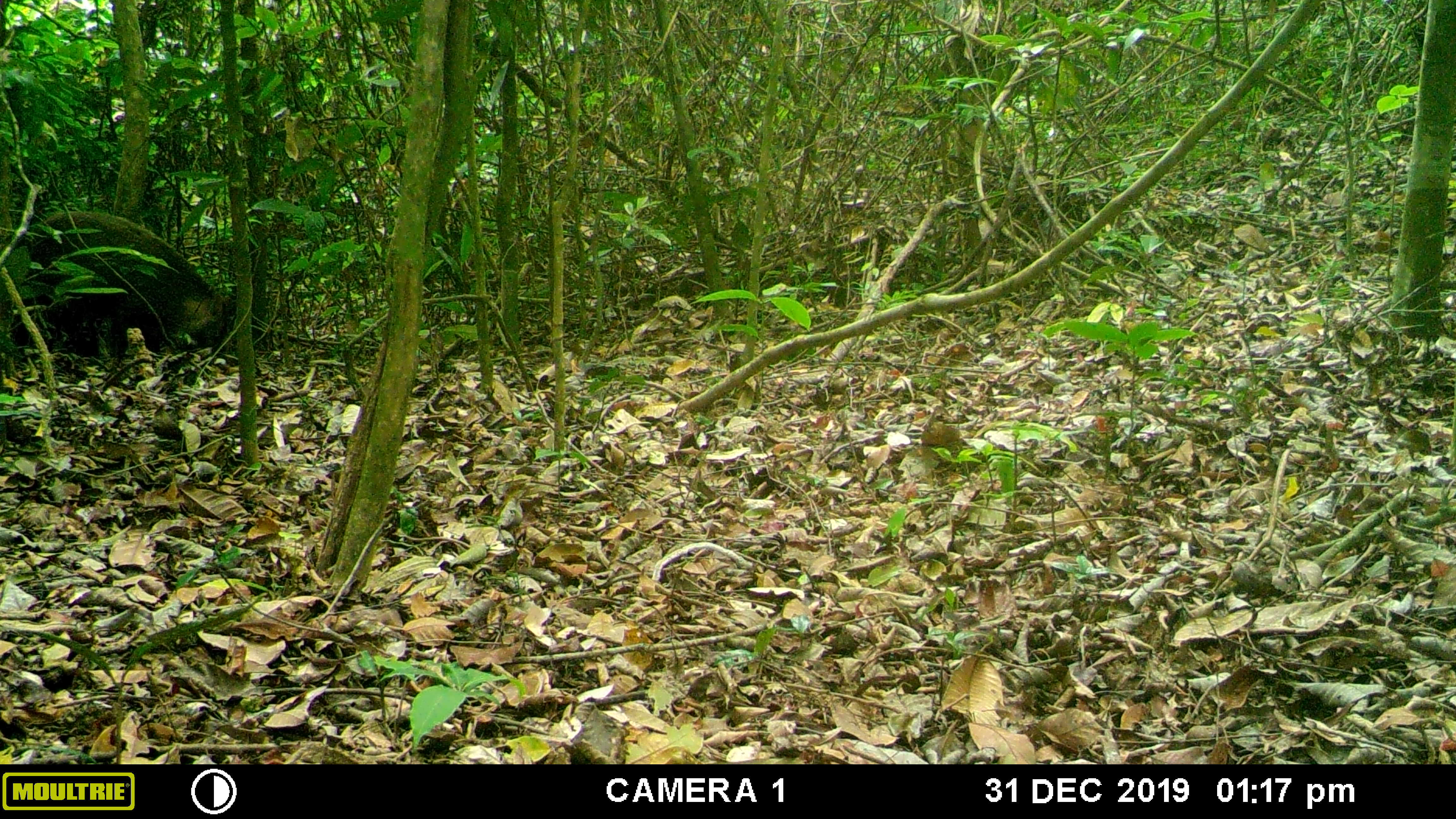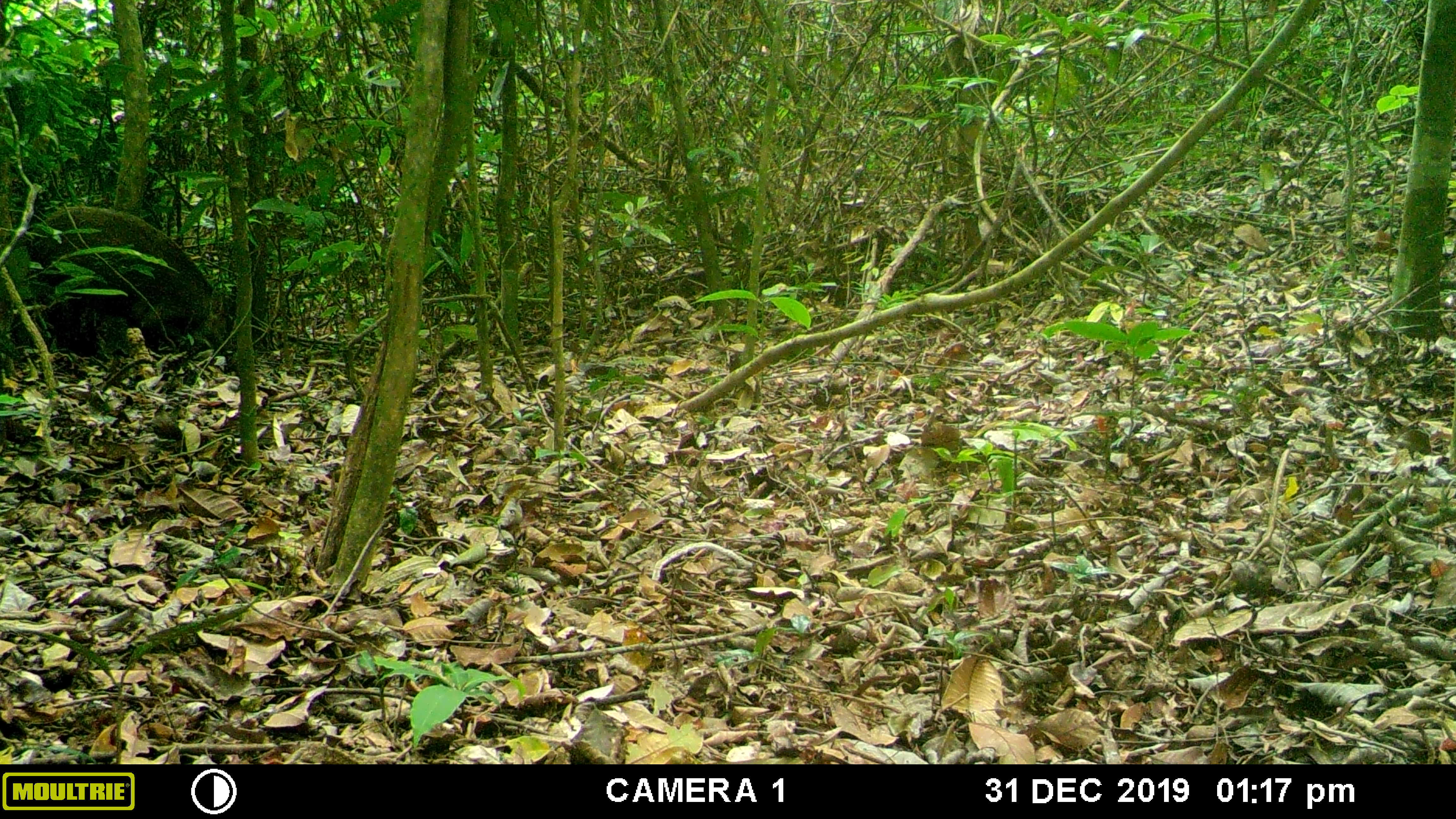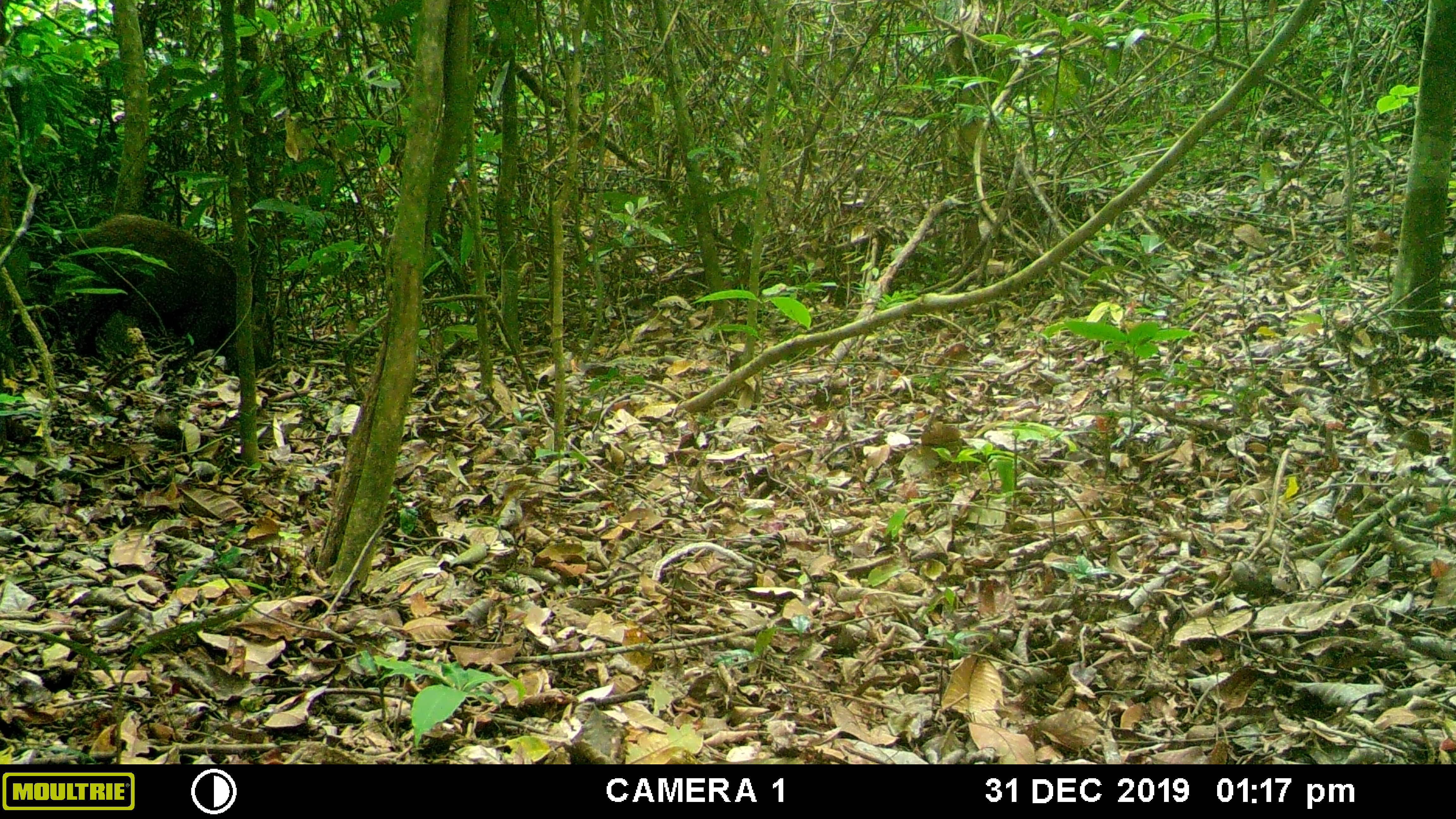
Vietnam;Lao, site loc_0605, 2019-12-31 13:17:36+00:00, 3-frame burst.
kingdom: Animalia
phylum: Chordata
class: Mammalia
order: Artiodactyla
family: Suidae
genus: Sus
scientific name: Sus scrofa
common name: eurasian wild pig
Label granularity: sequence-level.